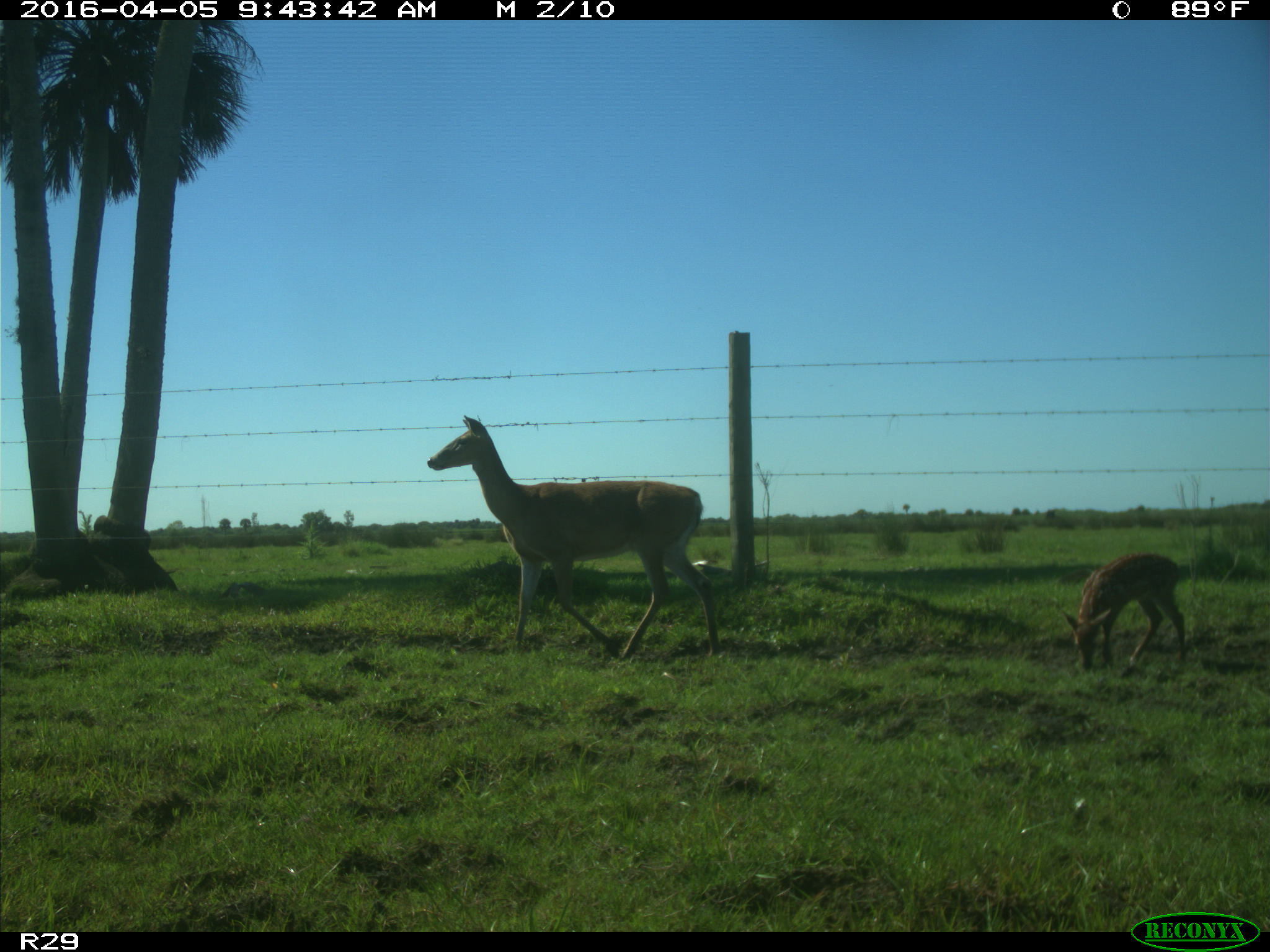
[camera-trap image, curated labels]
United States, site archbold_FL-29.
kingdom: Animalia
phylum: Chordata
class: Mammalia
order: Artiodactyla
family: Cervidae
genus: Odocoileus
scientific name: Odocoileus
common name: deer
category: unidentified deer